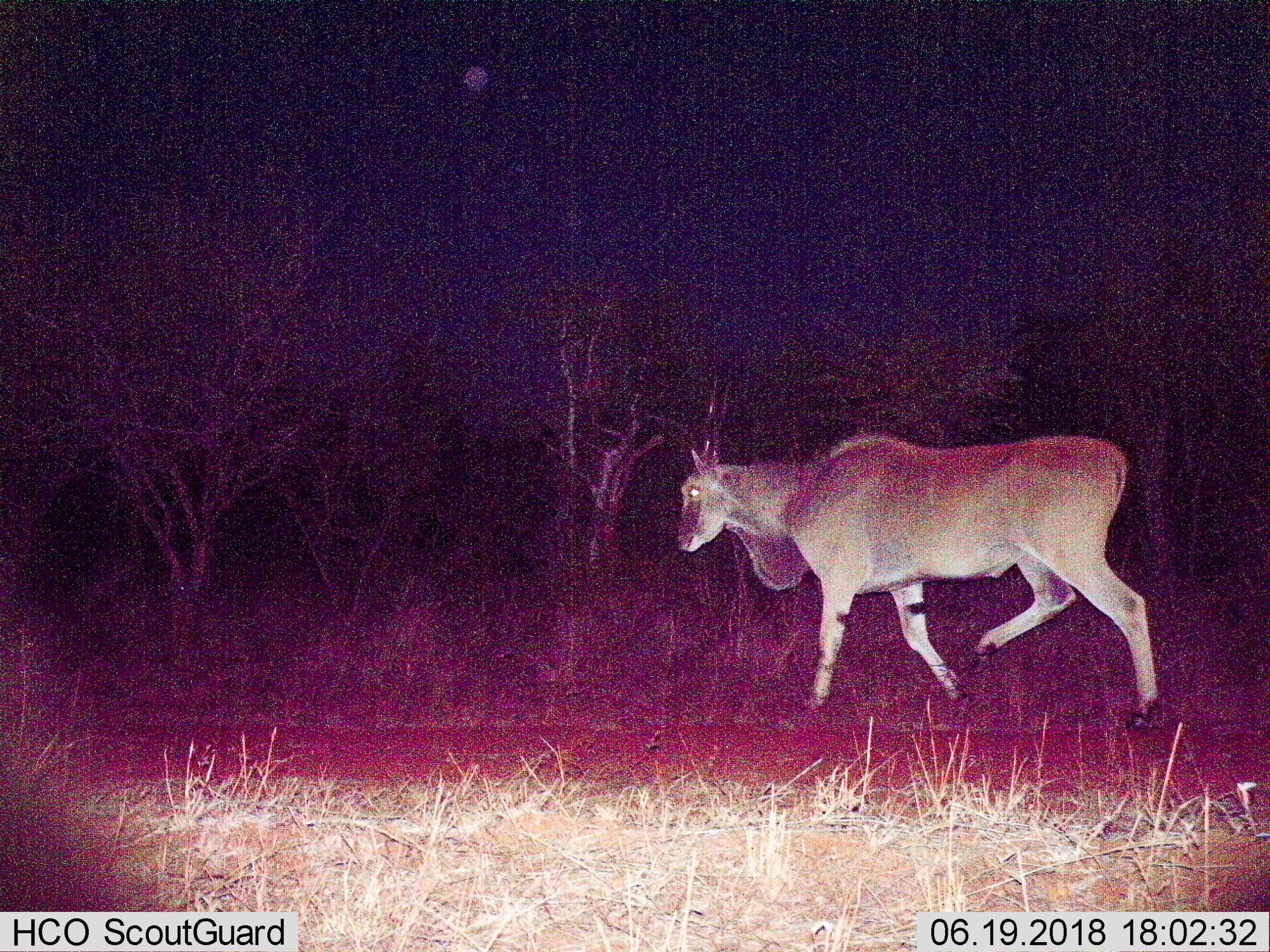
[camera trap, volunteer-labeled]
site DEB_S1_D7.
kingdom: Animalia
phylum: Chordata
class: Mammalia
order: Artiodactyla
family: Bovidae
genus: Tragelaphus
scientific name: Tragelaphus oryx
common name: eland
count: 1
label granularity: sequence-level